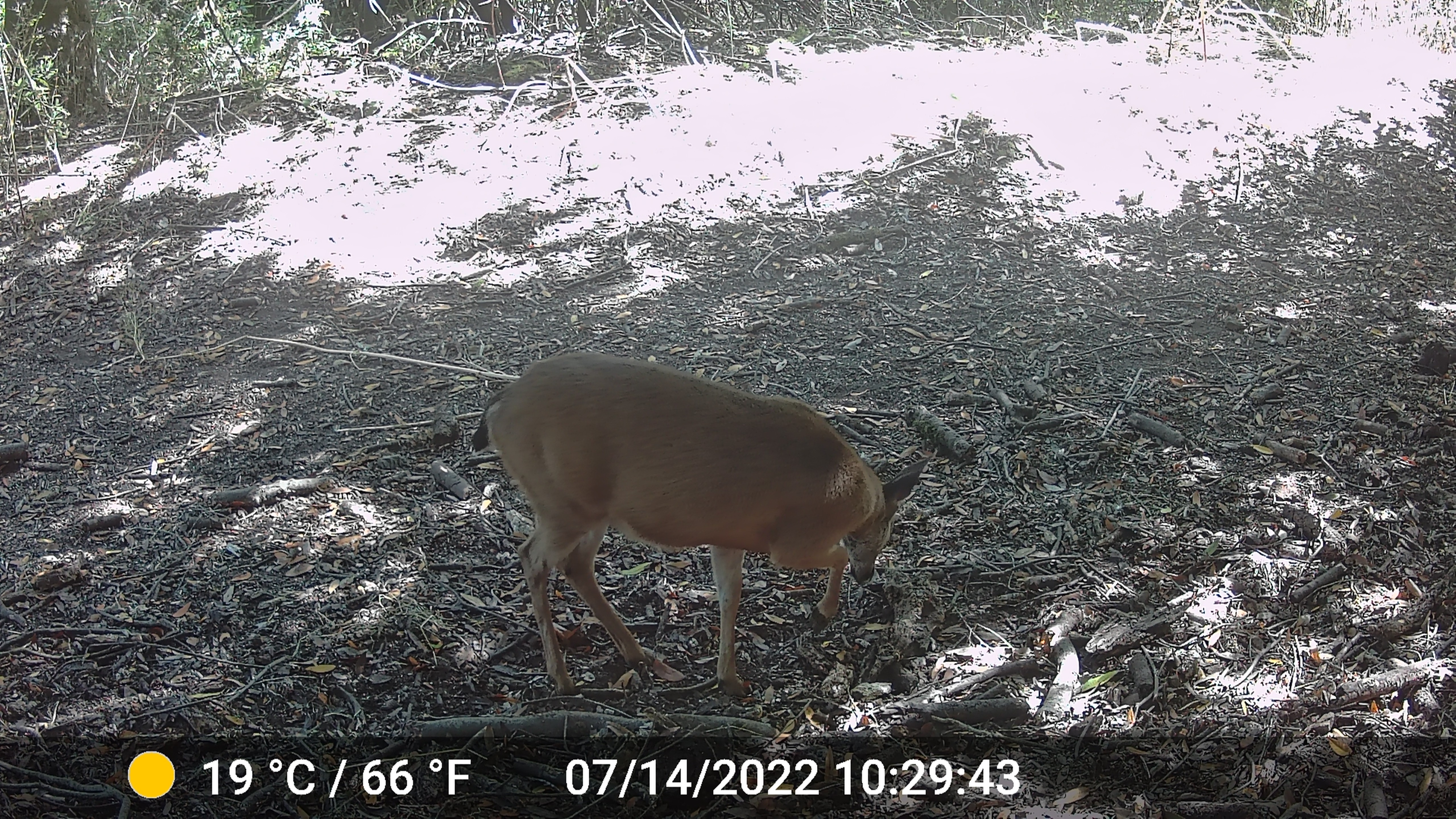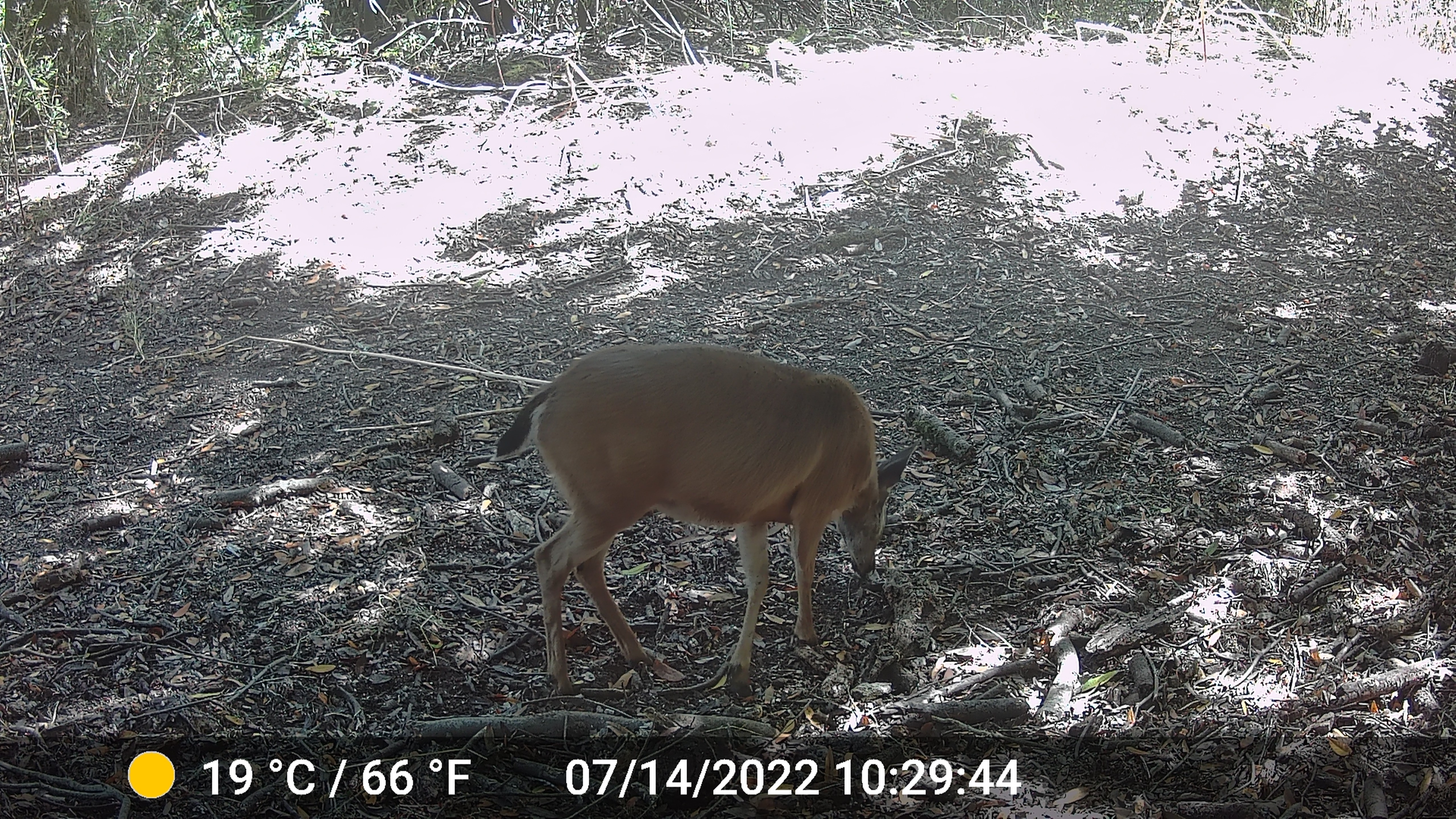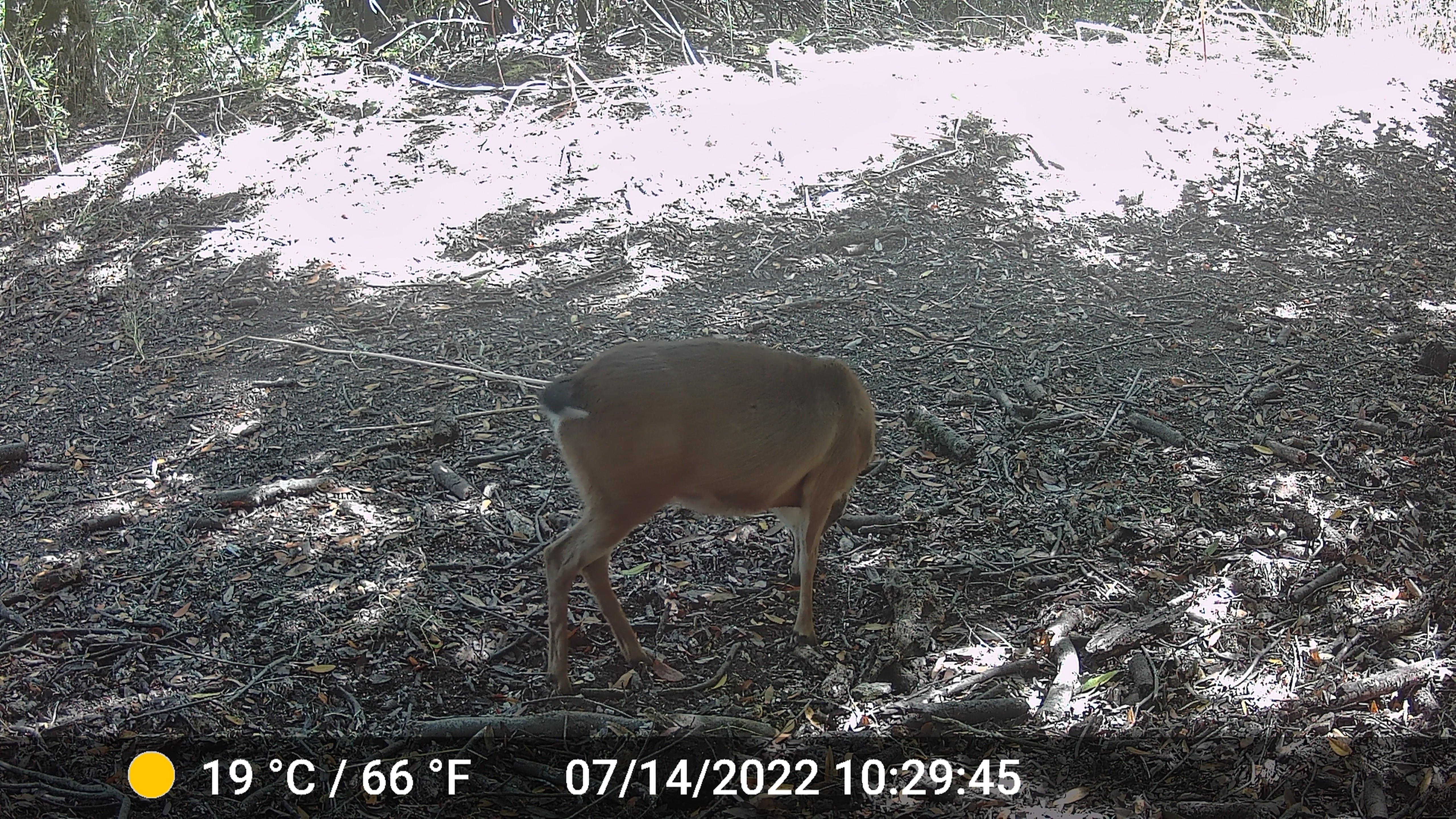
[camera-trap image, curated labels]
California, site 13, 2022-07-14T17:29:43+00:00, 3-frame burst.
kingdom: Animalia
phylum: Chordata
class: Mammalia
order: Artiodactyla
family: Cervidae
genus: Odocoileus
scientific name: Odocoileus hemionus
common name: mule deer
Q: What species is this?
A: Mule deer (Odocoileus hemionus).